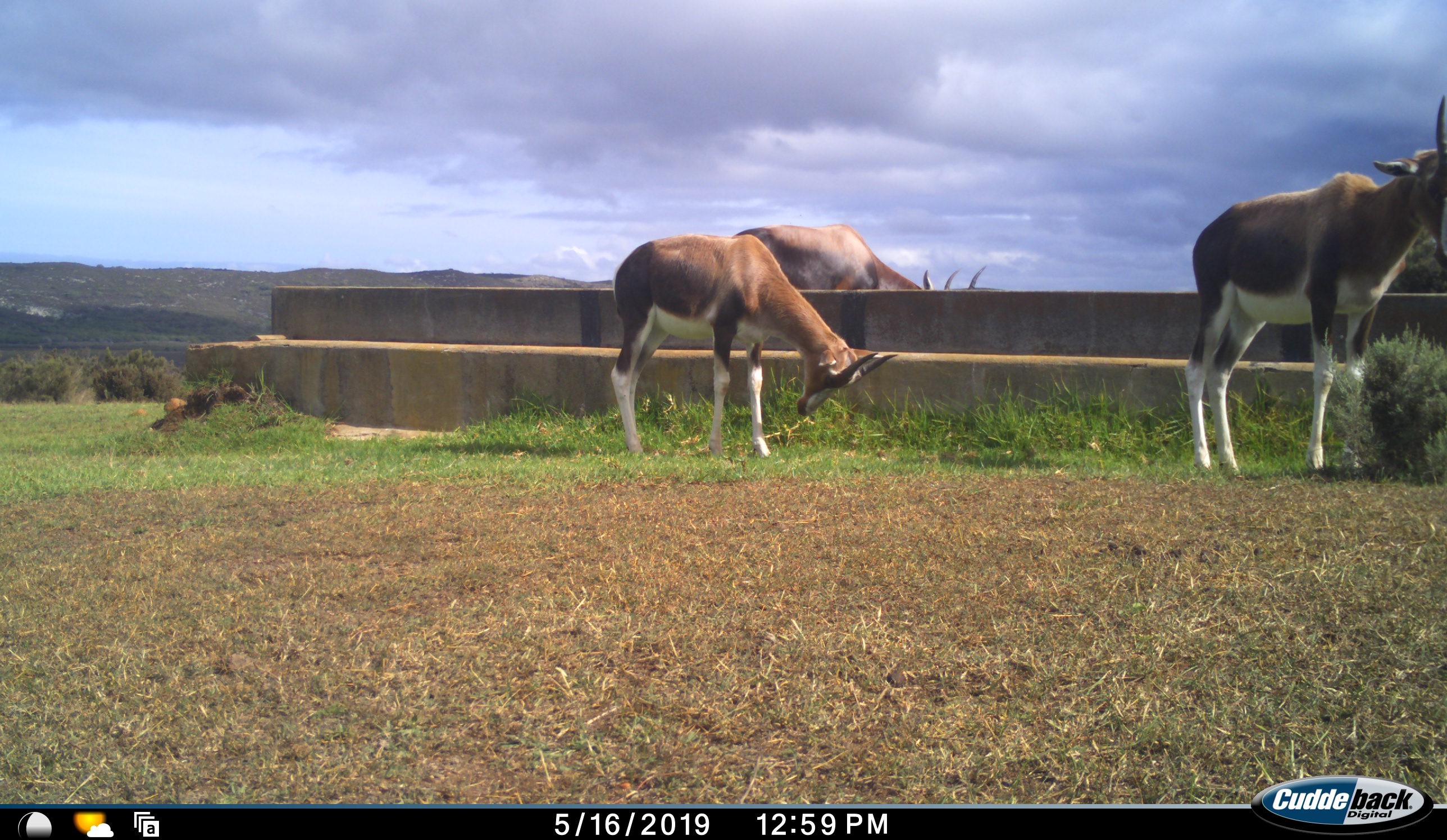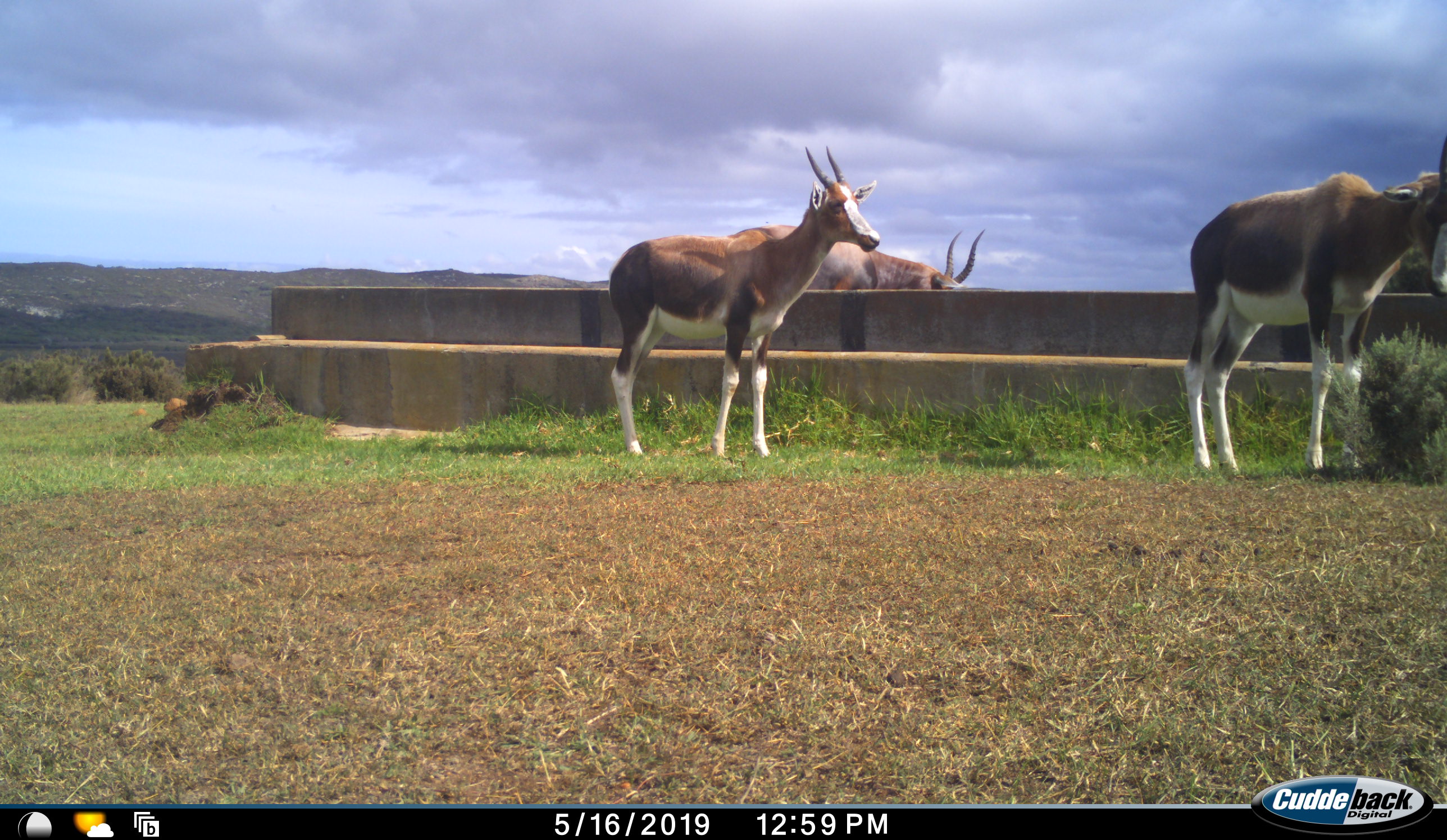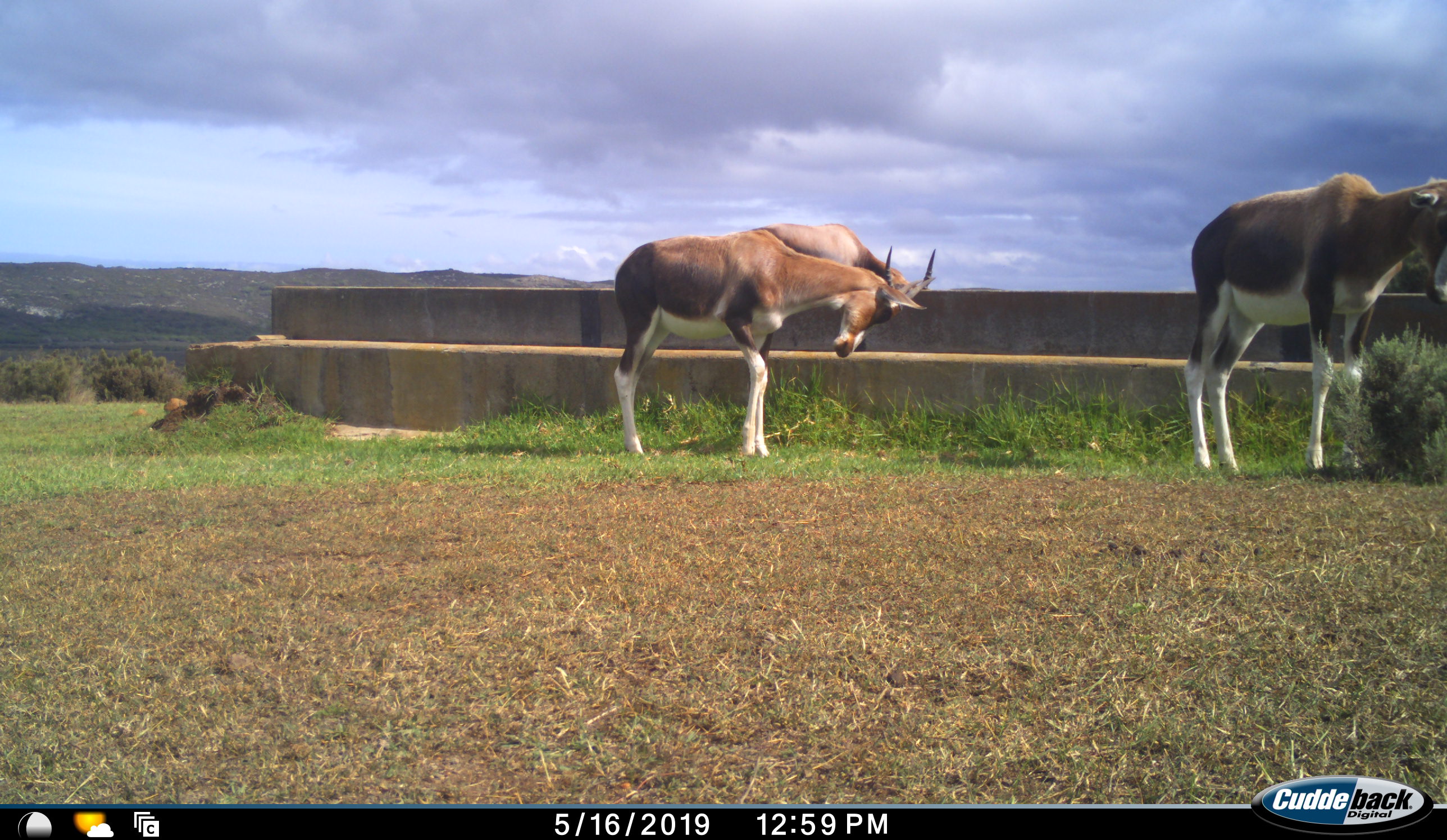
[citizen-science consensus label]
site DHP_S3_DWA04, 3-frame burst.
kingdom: Animalia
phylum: Chordata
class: Mammalia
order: Artiodactyla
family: Bovidae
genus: Damaliscus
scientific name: Damaliscus pygargus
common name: bontebok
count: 3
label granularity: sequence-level